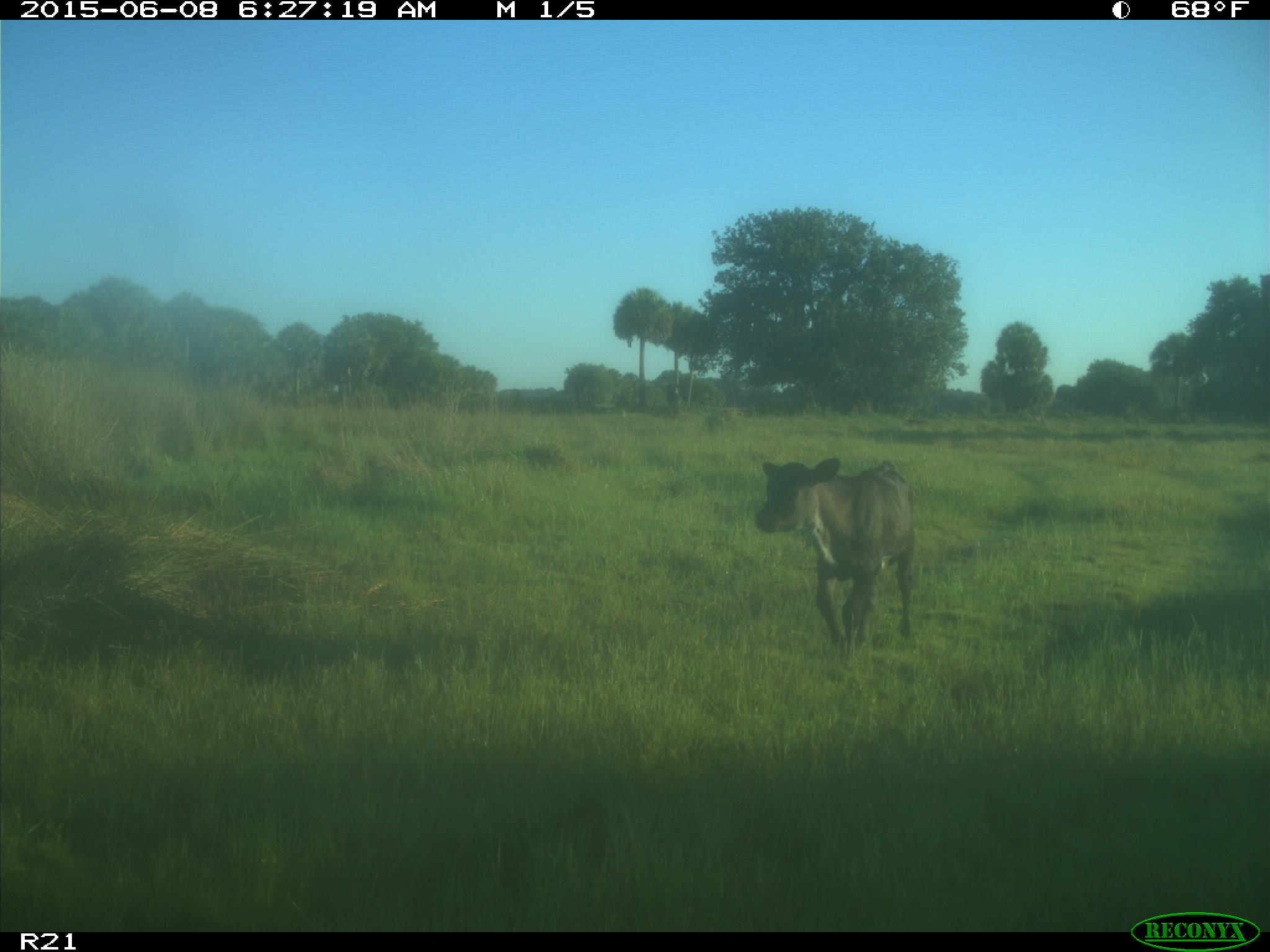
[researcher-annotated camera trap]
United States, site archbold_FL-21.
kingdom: Animalia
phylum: Chordata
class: Mammalia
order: Artiodactyla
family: Bovidae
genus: Bos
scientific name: Bos taurus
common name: domestic cow